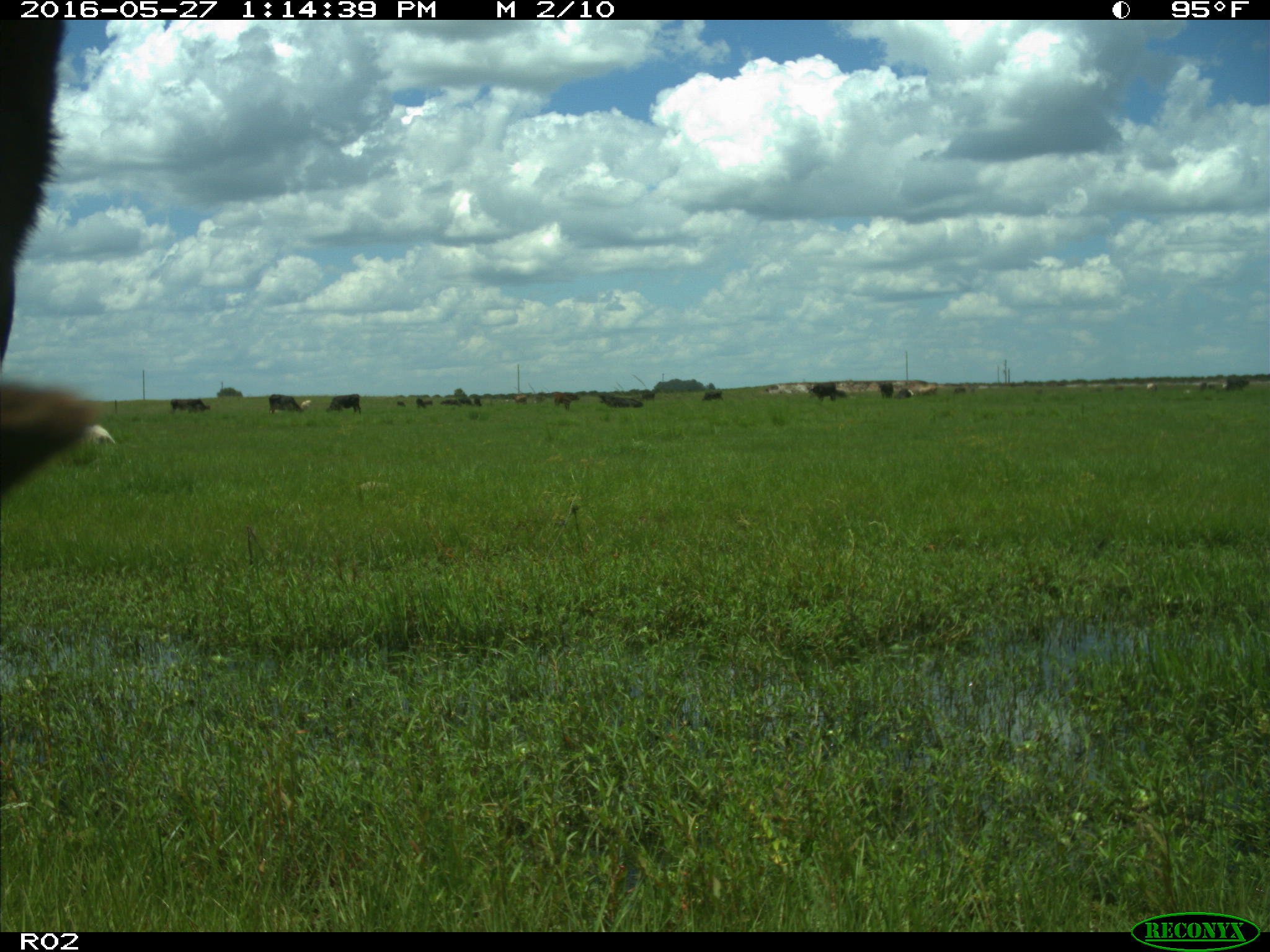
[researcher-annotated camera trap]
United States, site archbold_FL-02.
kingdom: Animalia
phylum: Chordata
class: Mammalia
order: Artiodactyla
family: Bovidae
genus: Bos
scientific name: Bos taurus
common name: domestic cow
Bos taurus (domestic cow).